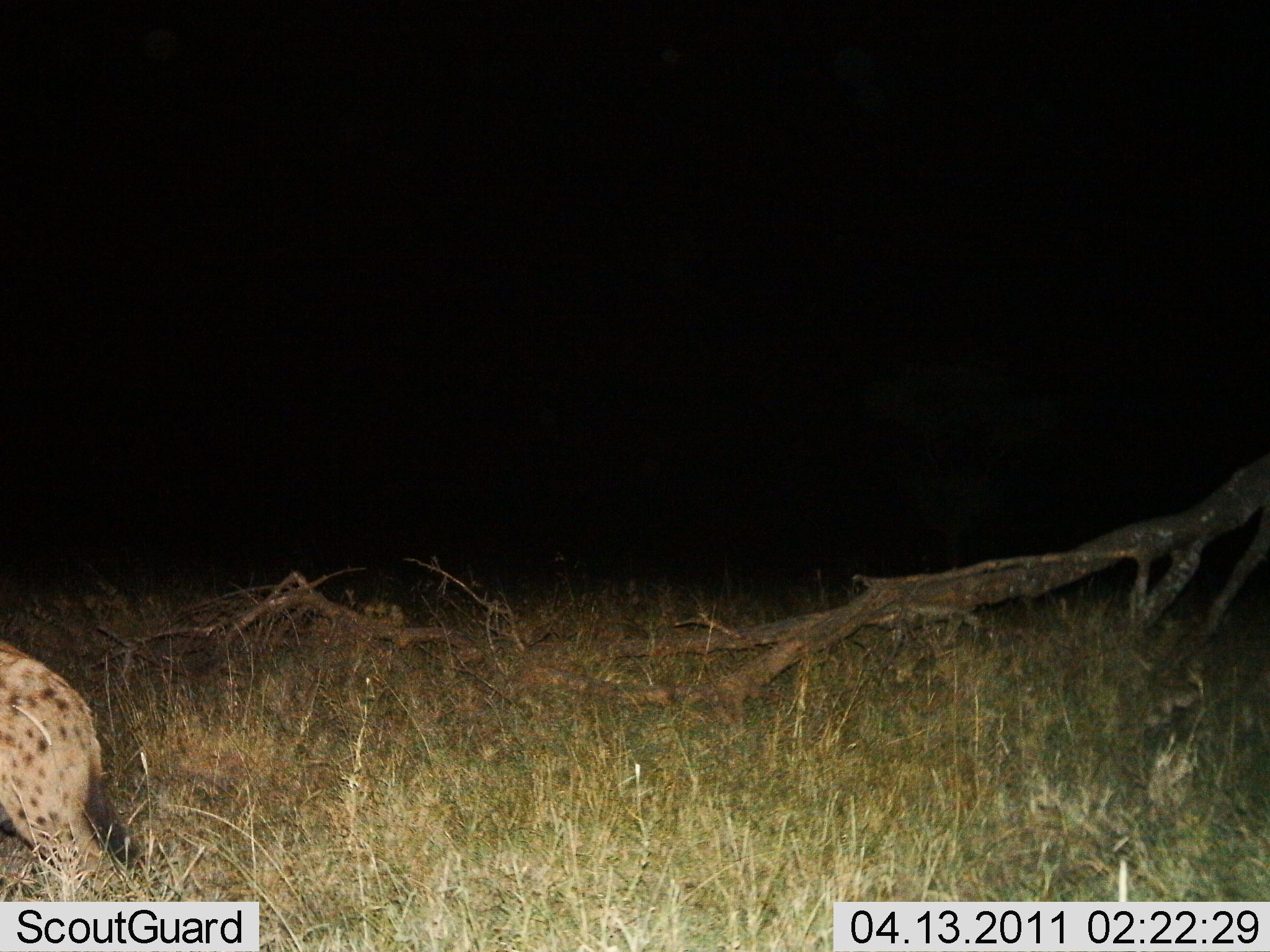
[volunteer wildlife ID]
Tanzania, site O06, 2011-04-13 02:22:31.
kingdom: Animalia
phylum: Chordata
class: Mammalia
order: Carnivora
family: Hyaenidae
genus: Crocuta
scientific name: Crocuta crocuta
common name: spotted hyena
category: hyenaspotted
Hyenaspotted (spotted hyena) (Crocuta crocuta), count 1. Behavior (volunteer vote fractions): standing 27%, resting 0%, moving 73%, interacting 0%. Young present (vote fraction): 0%. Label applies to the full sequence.